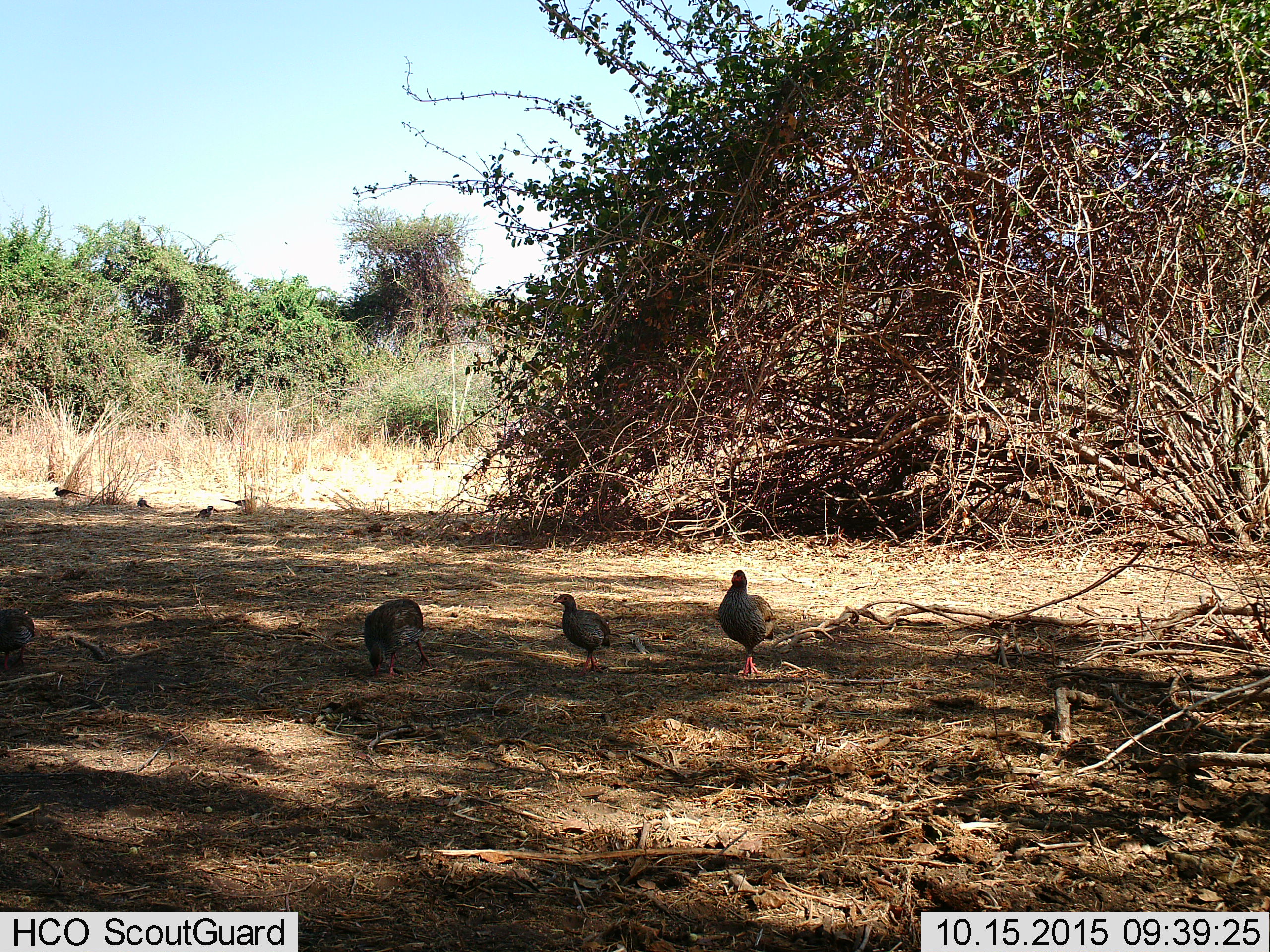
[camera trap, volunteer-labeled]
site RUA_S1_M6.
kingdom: Animalia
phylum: Chordata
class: Aves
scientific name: Aves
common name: bird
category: birdother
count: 8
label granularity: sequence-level